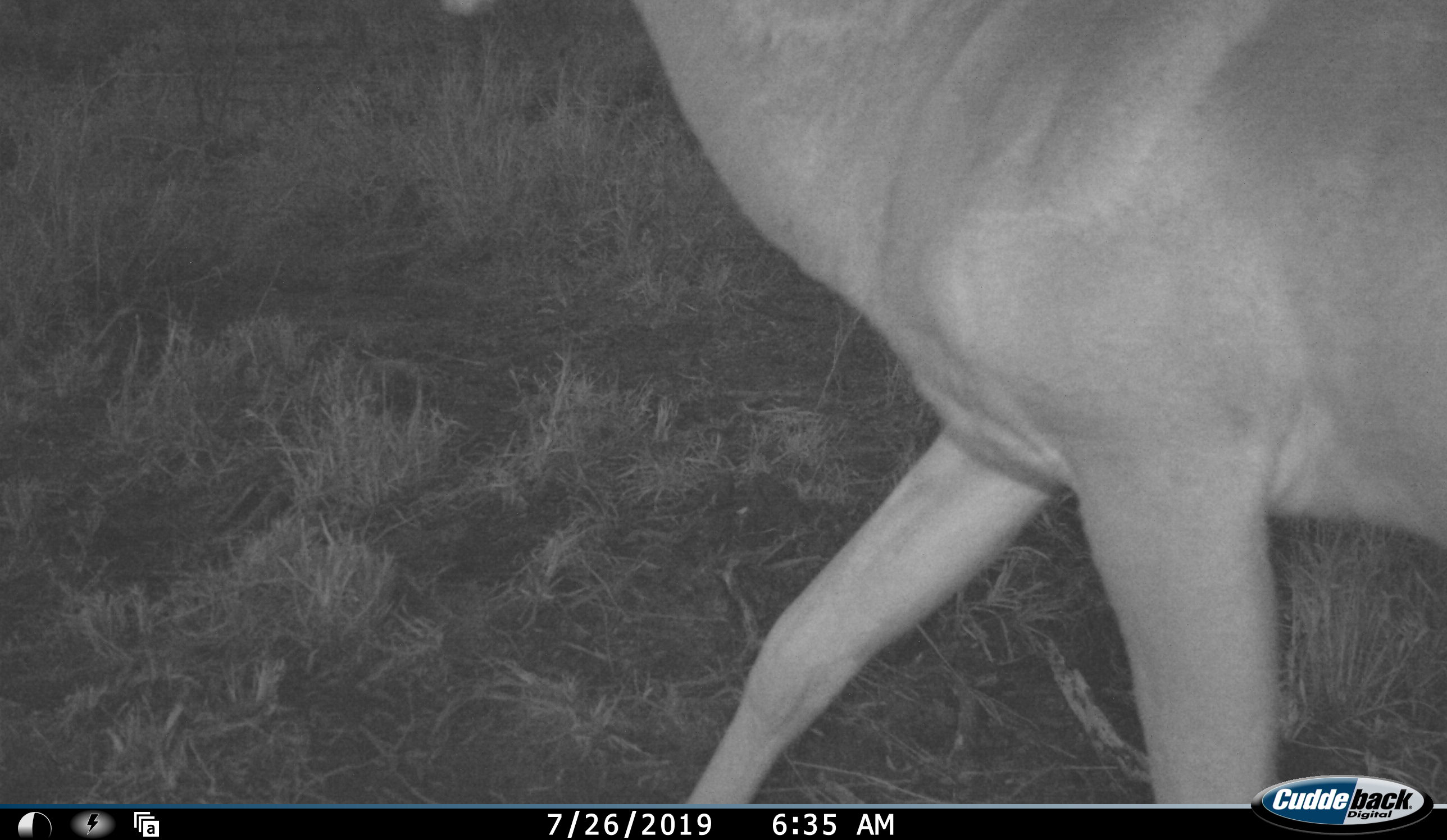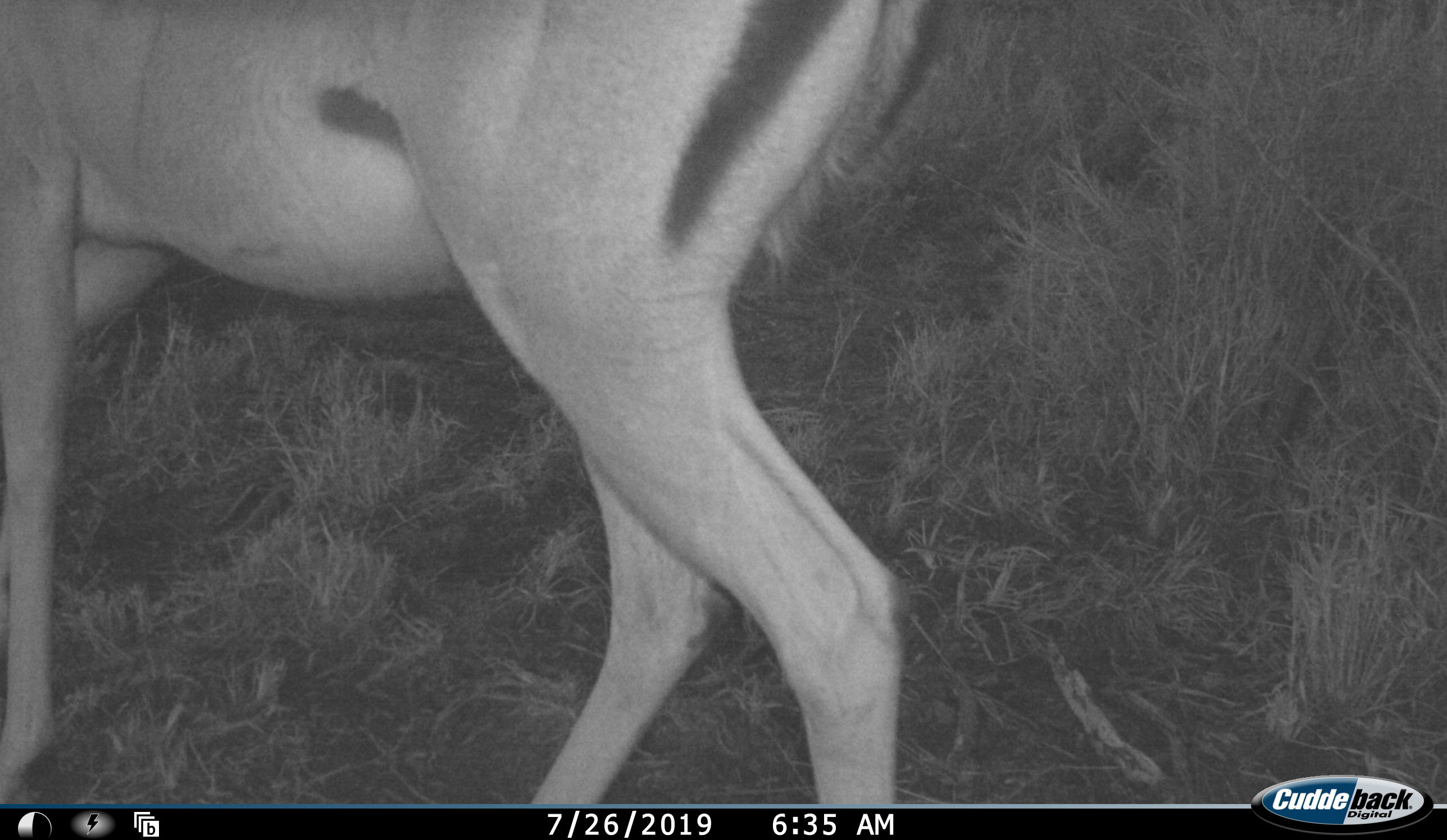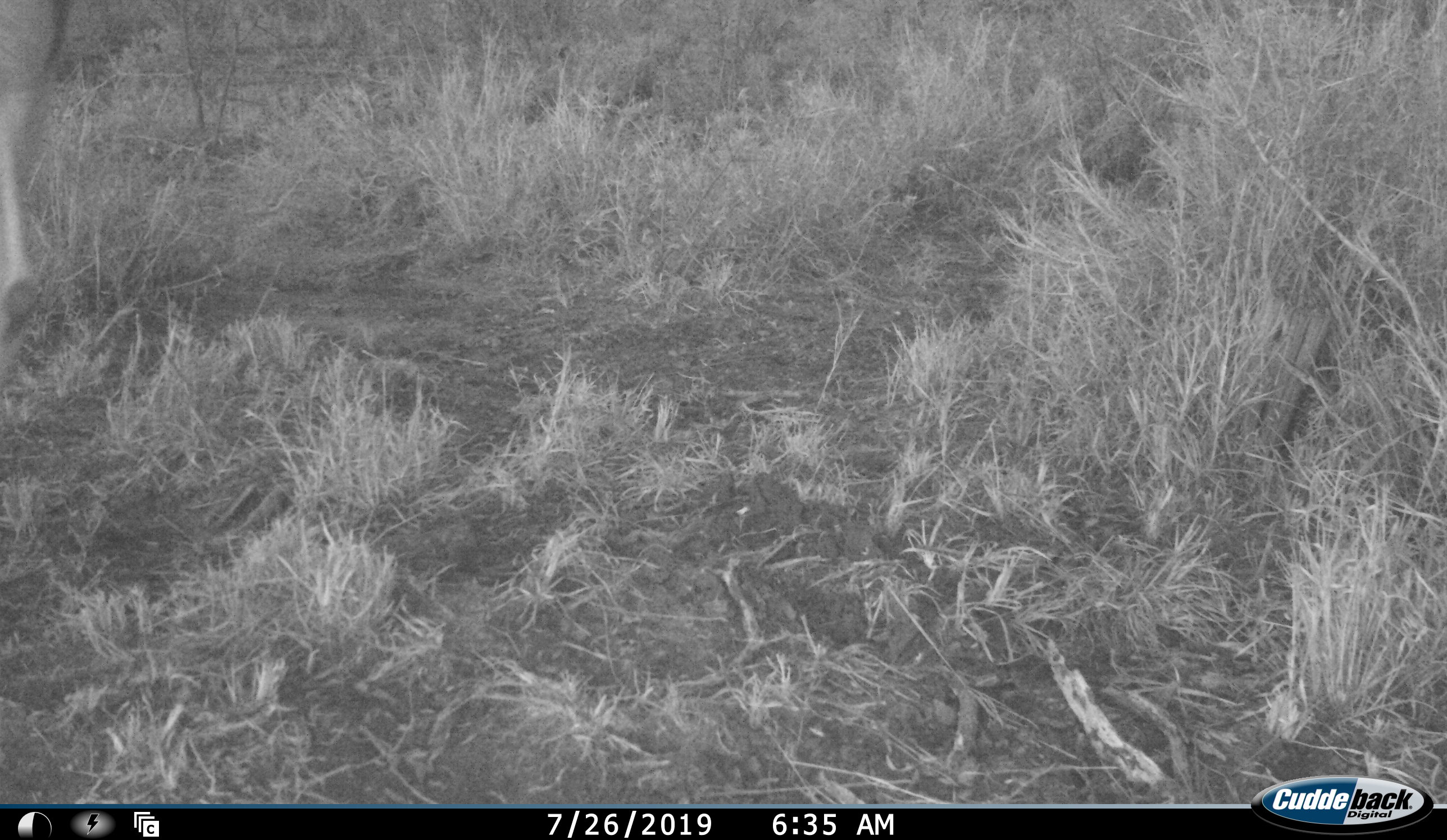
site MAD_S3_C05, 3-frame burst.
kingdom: Animalia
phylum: Chordata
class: Mammalia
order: Artiodactyla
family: Bovidae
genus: Aepyceros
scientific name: Aepyceros melampus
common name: impala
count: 1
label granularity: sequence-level